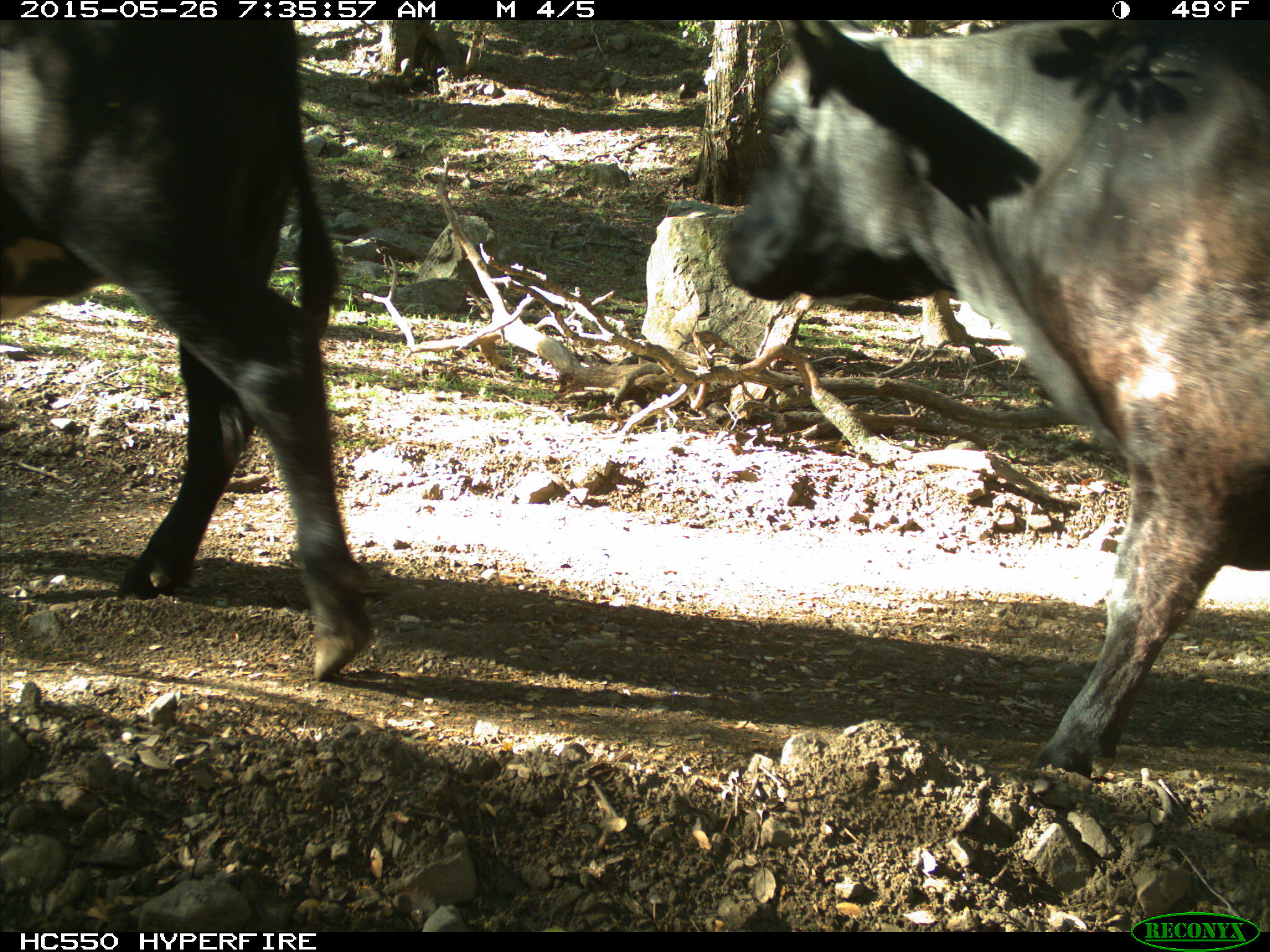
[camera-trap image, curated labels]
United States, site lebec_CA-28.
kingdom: Animalia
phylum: Chordata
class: Mammalia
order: Artiodactyla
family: Bovidae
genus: Bos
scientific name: Bos taurus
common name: domestic cow